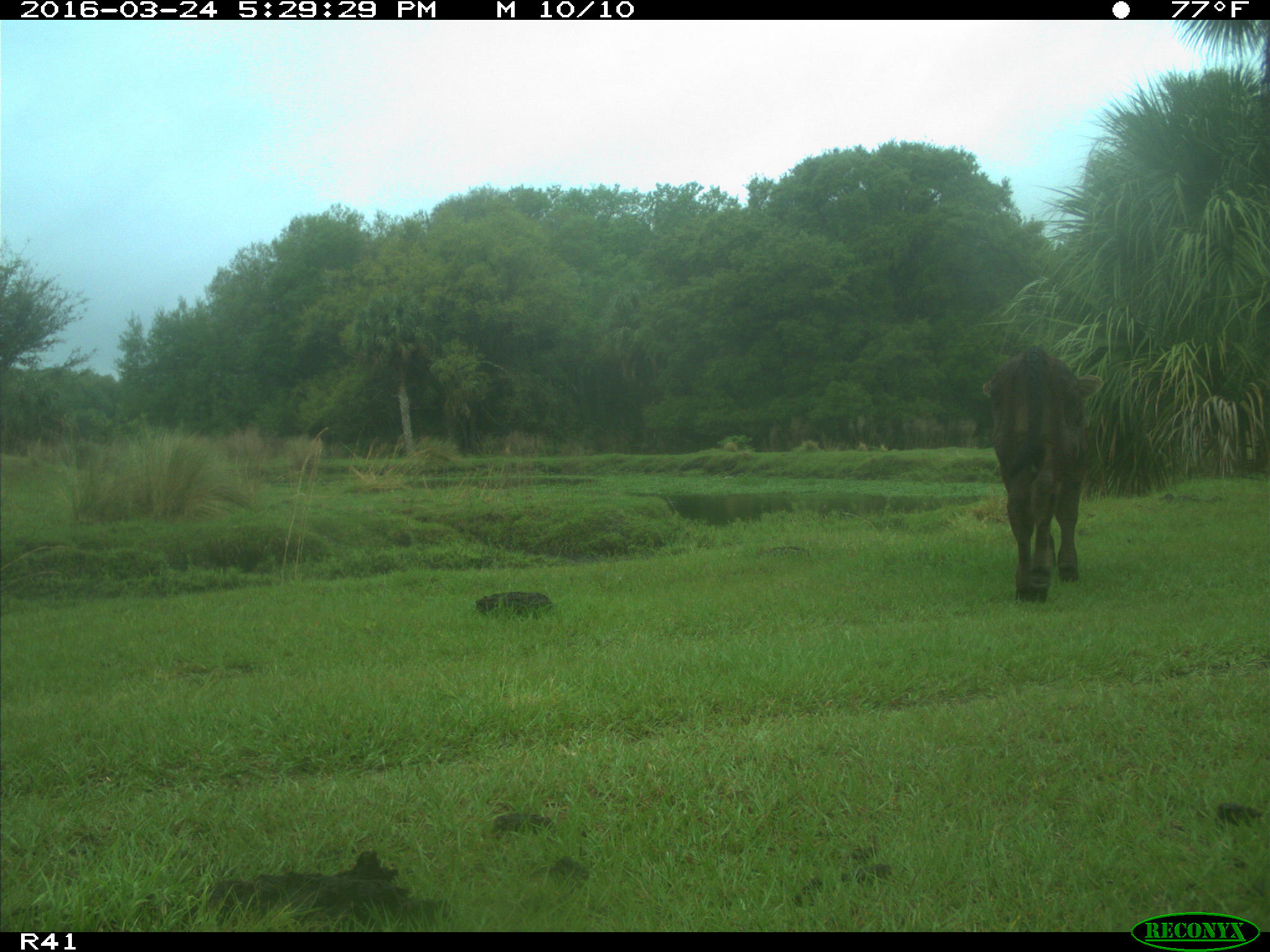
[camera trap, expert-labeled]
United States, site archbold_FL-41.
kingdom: Animalia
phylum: Chordata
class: Mammalia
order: Artiodactyla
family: Bovidae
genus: Bos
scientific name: Bos taurus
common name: domestic cow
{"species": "Bos taurus (domestic cow)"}